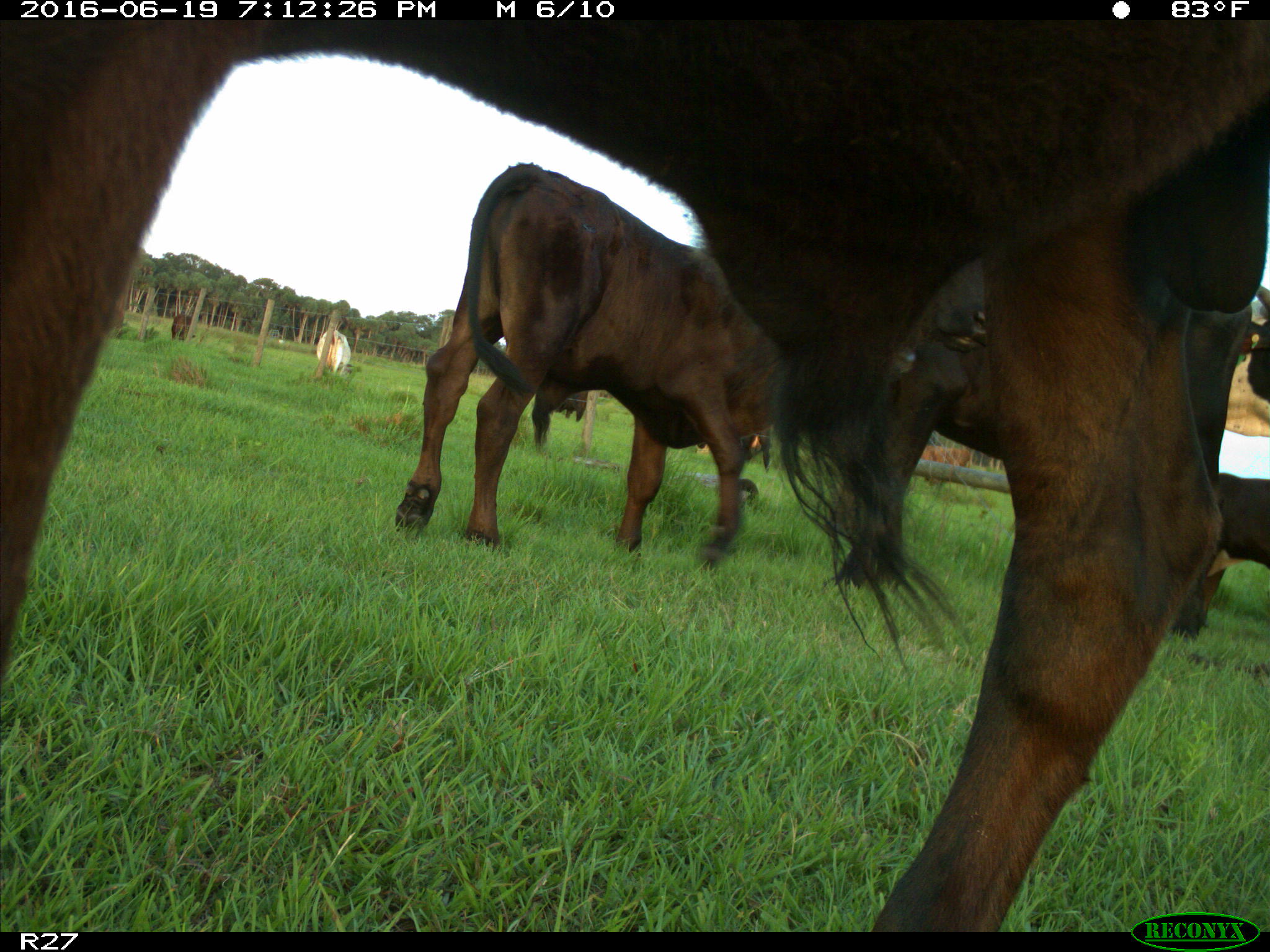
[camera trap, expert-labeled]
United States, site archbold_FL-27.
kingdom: Animalia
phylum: Chordata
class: Mammalia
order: Artiodactyla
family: Bovidae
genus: Bos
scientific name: Bos taurus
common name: domestic cow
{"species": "Bos taurus (domestic cow)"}